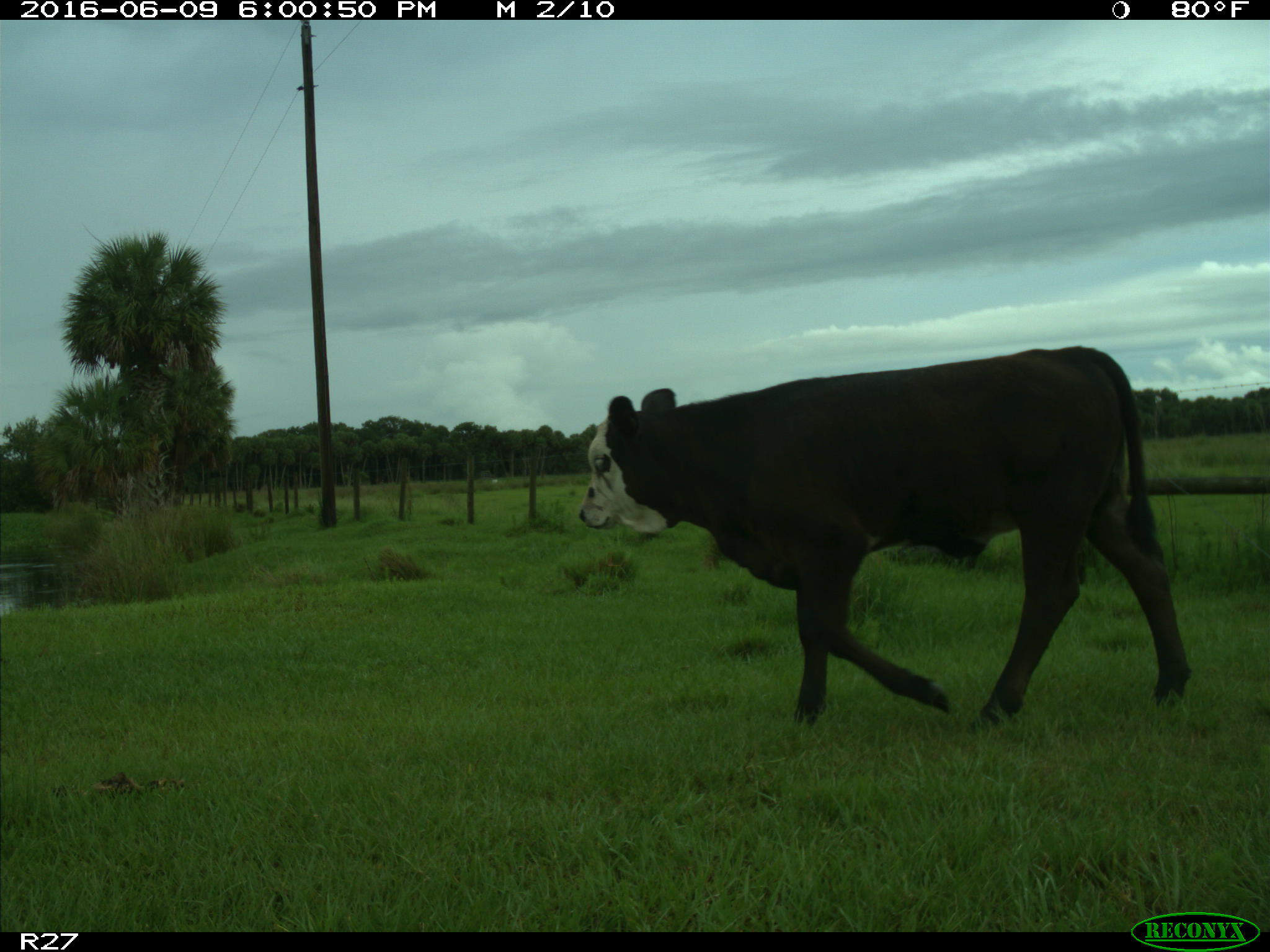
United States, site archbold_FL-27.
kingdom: Animalia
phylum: Chordata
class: Mammalia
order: Artiodactyla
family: Bovidae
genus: Bos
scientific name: Bos taurus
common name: domestic cow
Bos taurus (domestic cow).